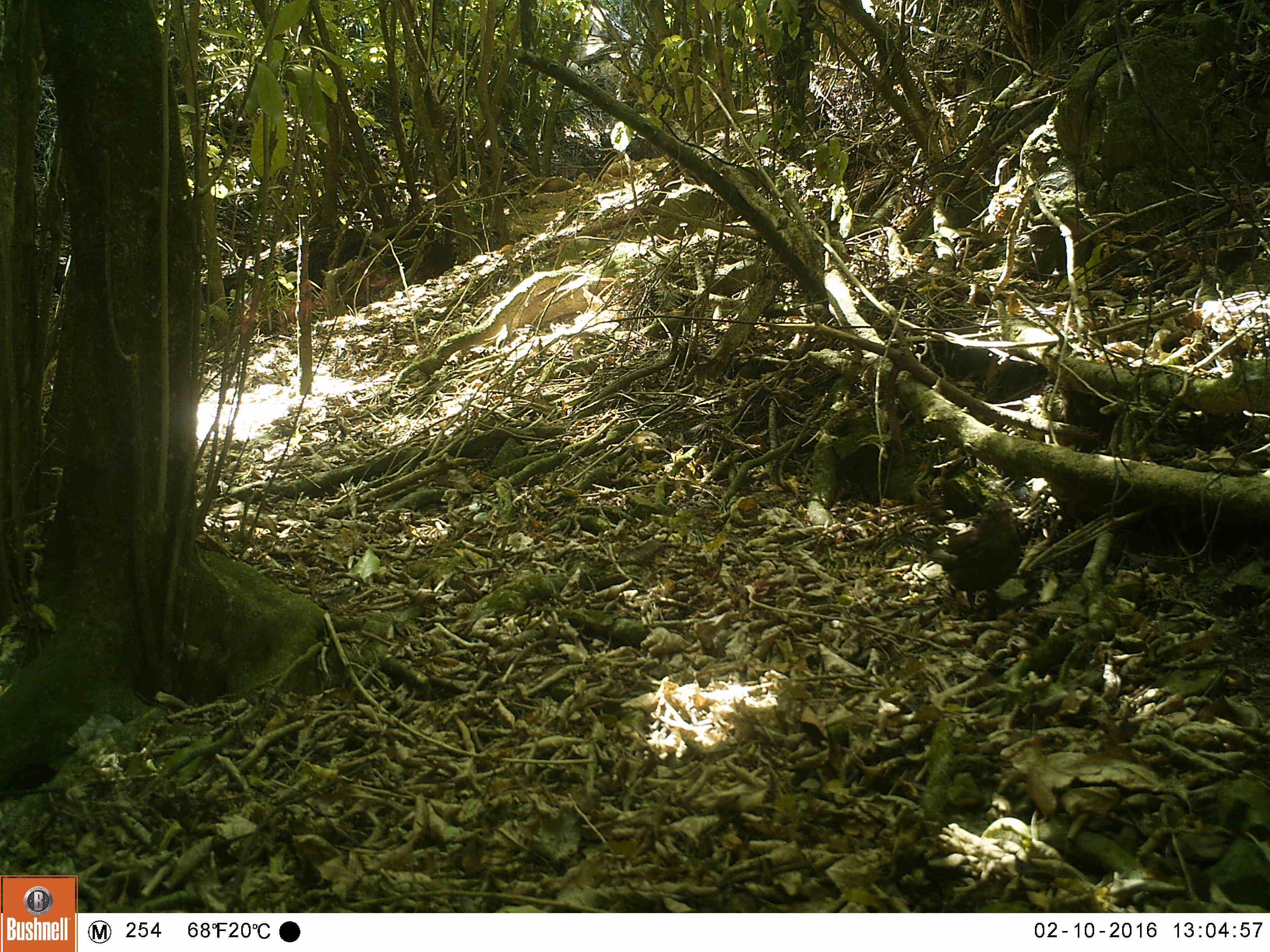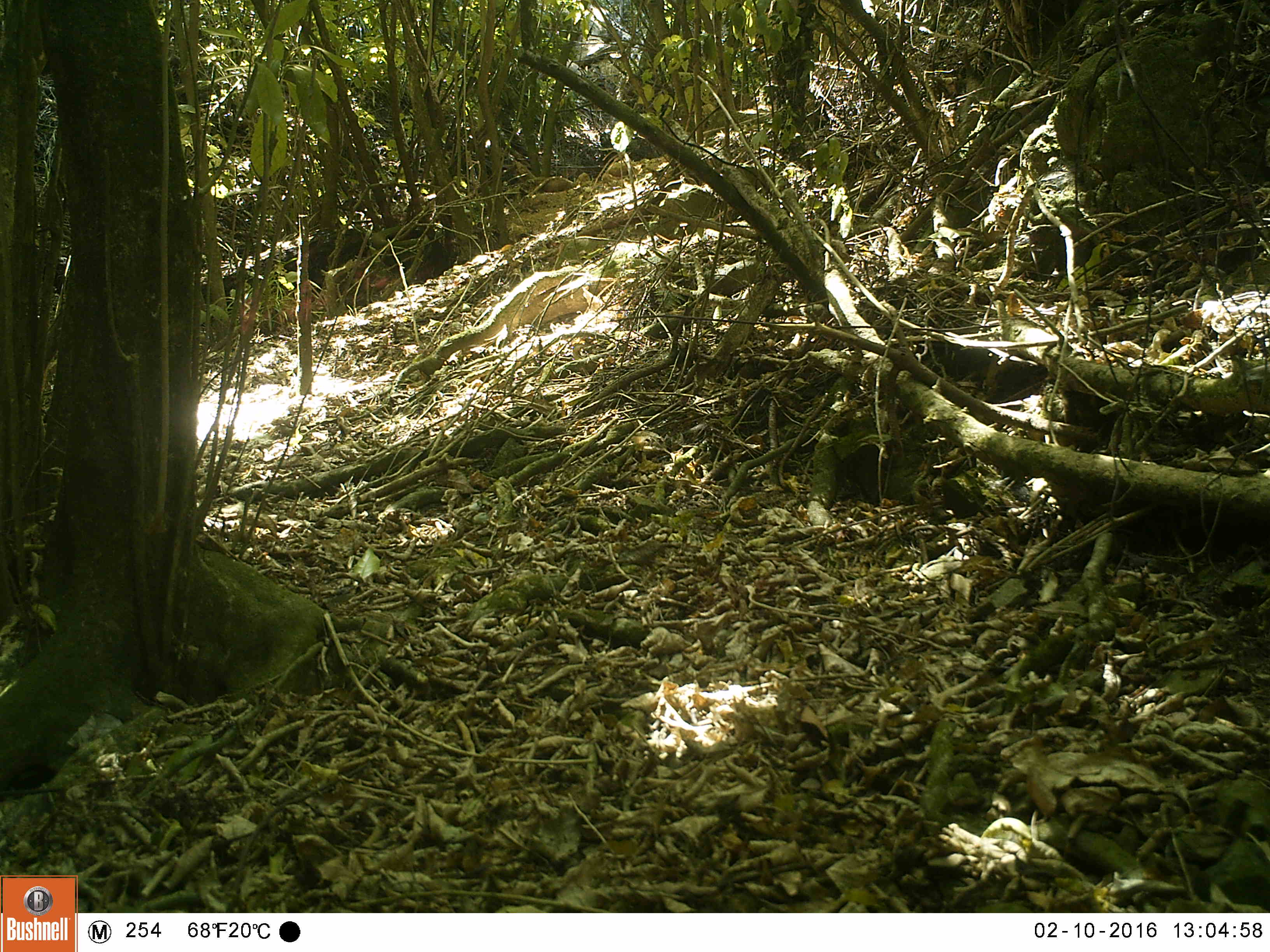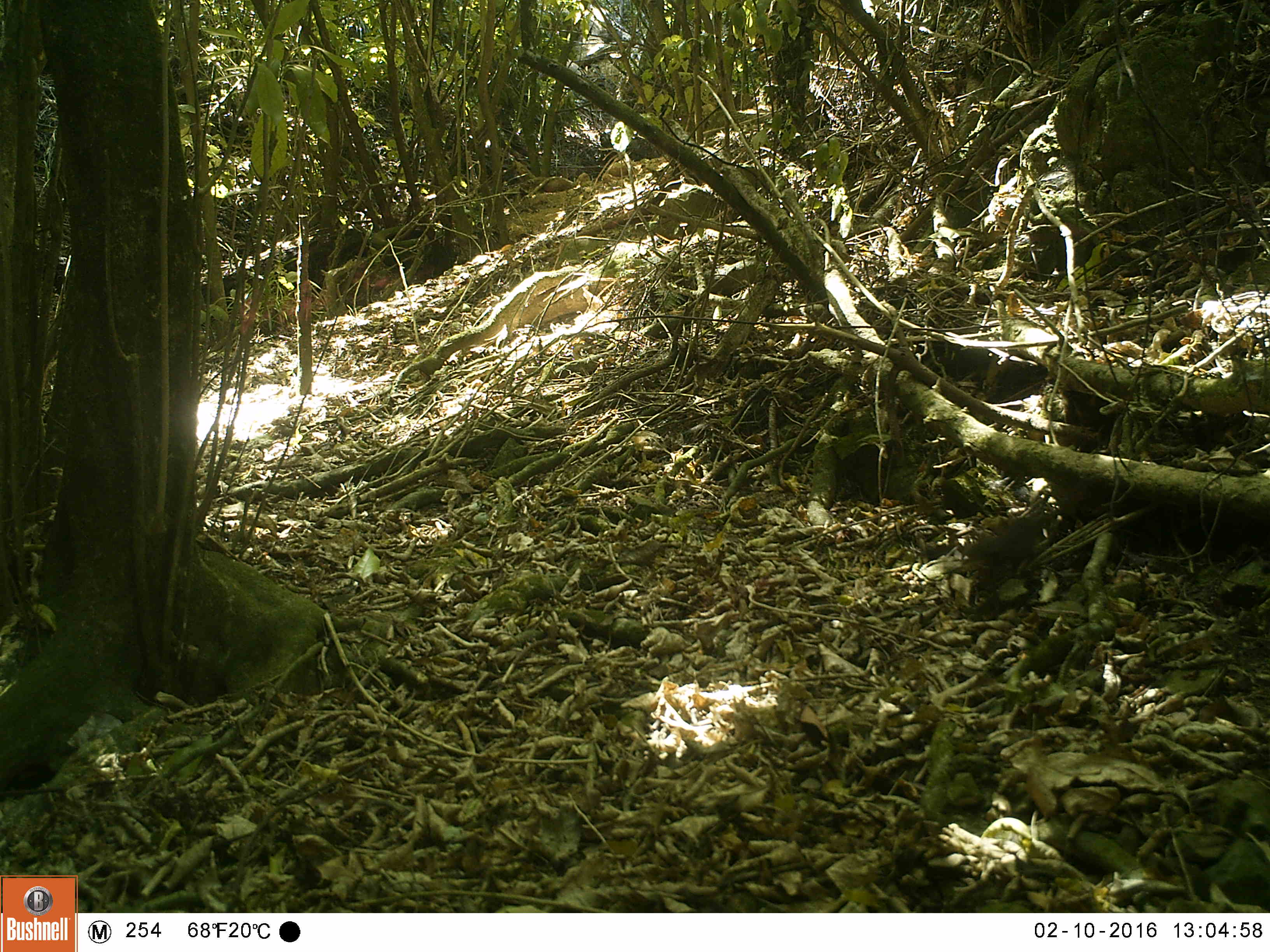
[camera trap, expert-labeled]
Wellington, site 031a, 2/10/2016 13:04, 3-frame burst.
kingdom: Animalia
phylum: Chordata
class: Aves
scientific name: Aves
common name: bird